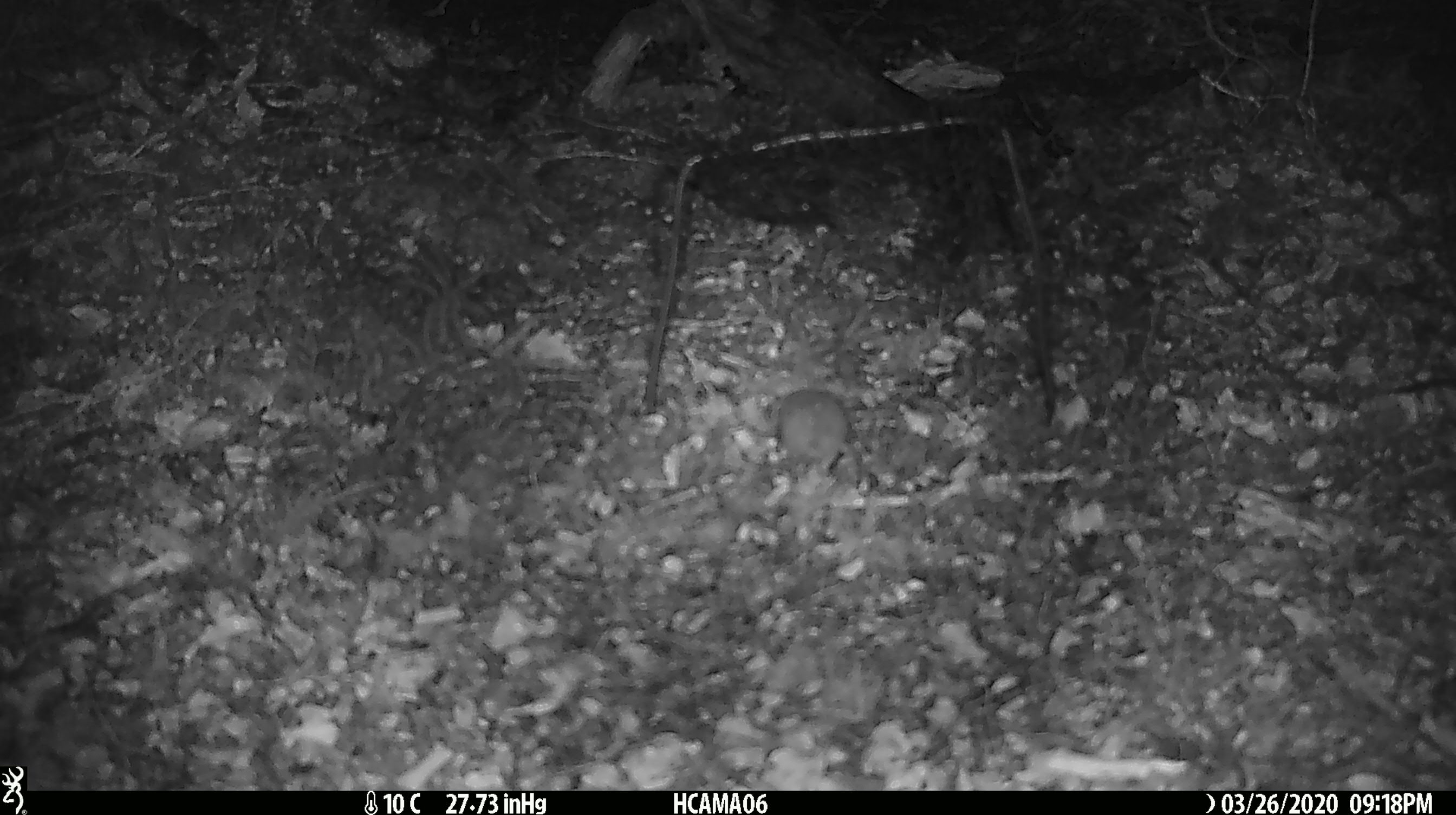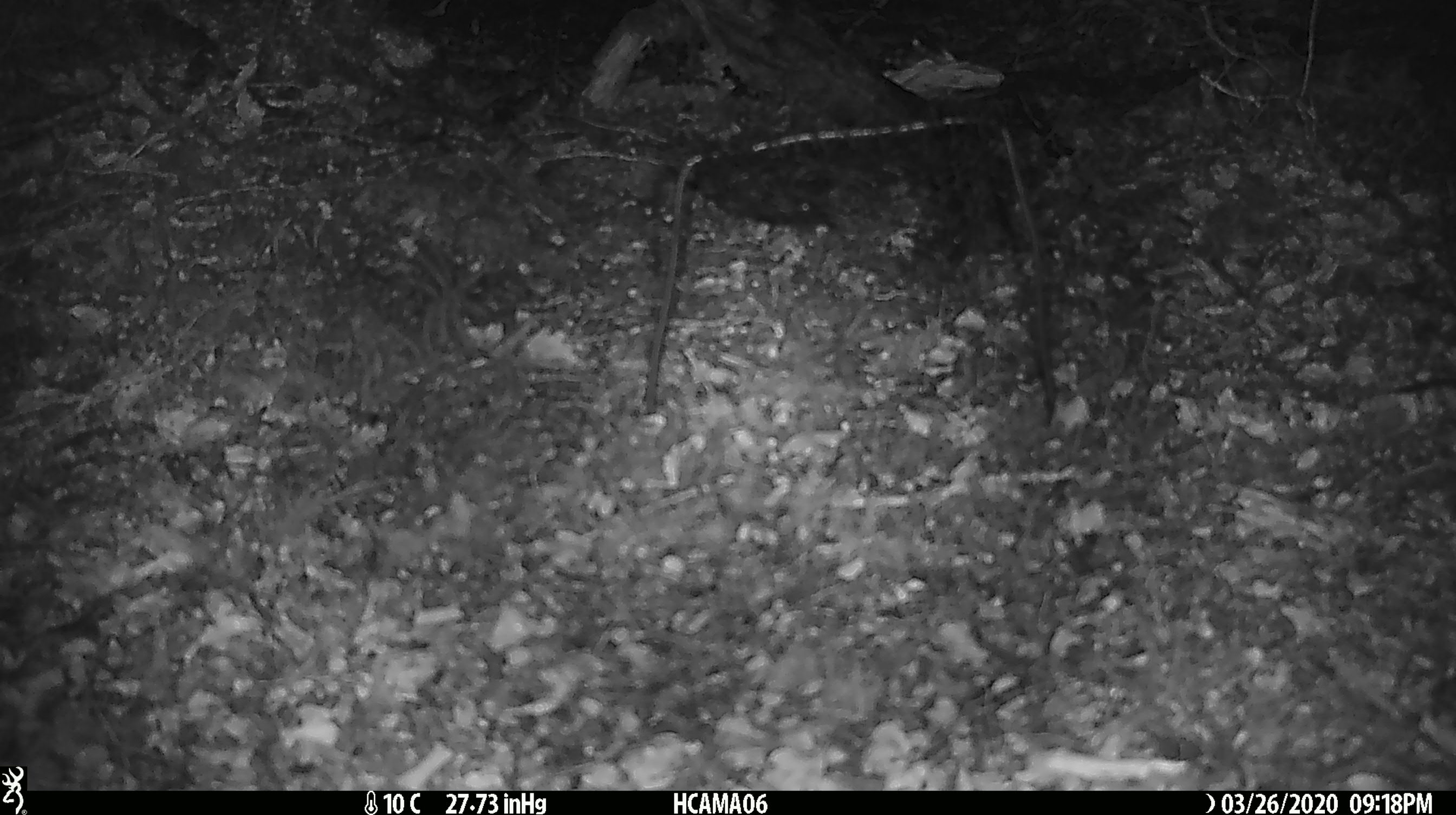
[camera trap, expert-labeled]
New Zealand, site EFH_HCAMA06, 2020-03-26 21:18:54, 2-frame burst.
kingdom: Animalia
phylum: Chordata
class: Mammalia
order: Rodentia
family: Muridae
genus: Mus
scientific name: Mus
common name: mouse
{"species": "mouse (Mus)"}